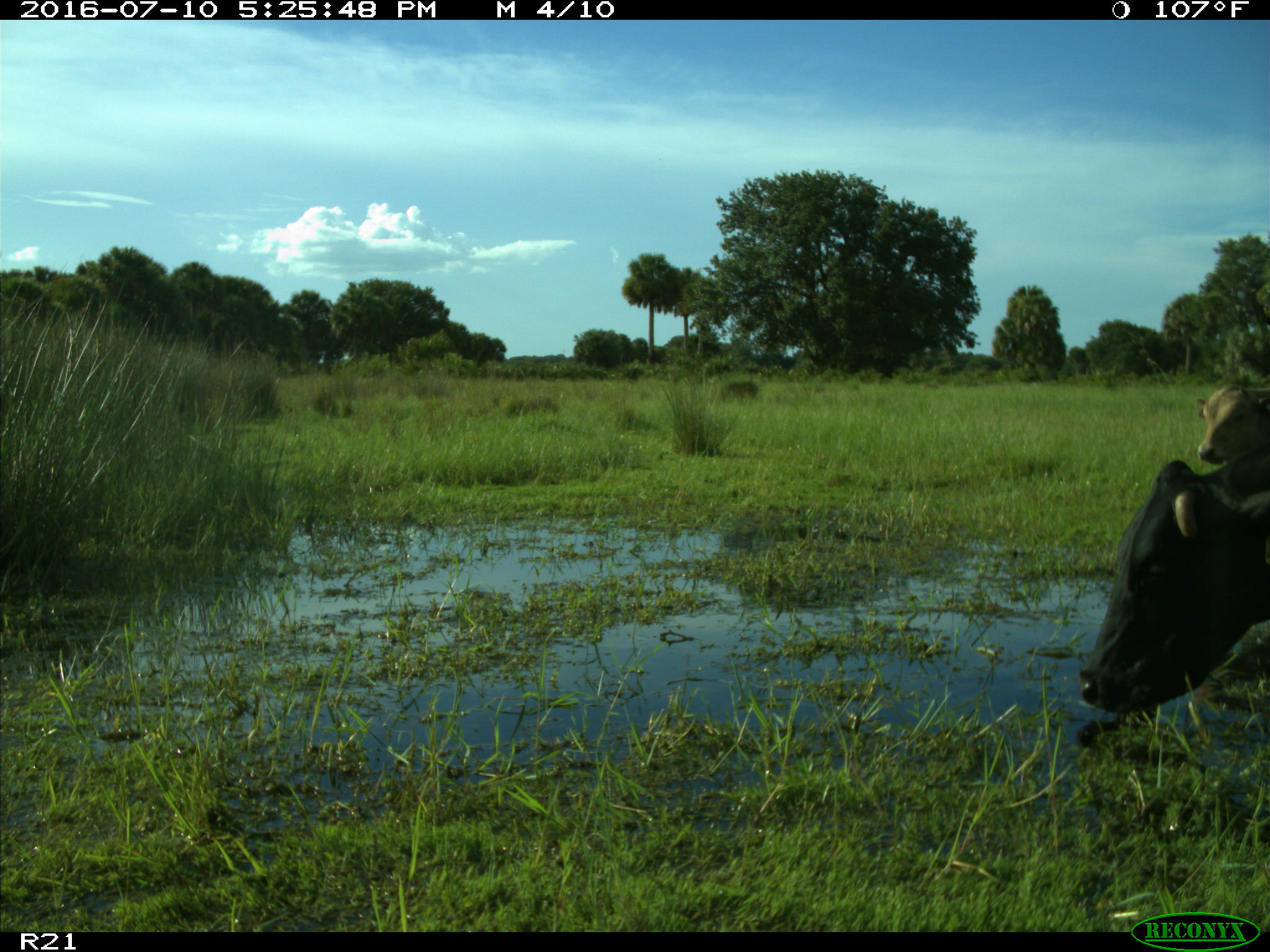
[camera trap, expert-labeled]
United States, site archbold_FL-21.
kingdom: Animalia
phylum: Chordata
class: Mammalia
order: Artiodactyla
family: Bovidae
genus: Bos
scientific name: Bos taurus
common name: domestic cow